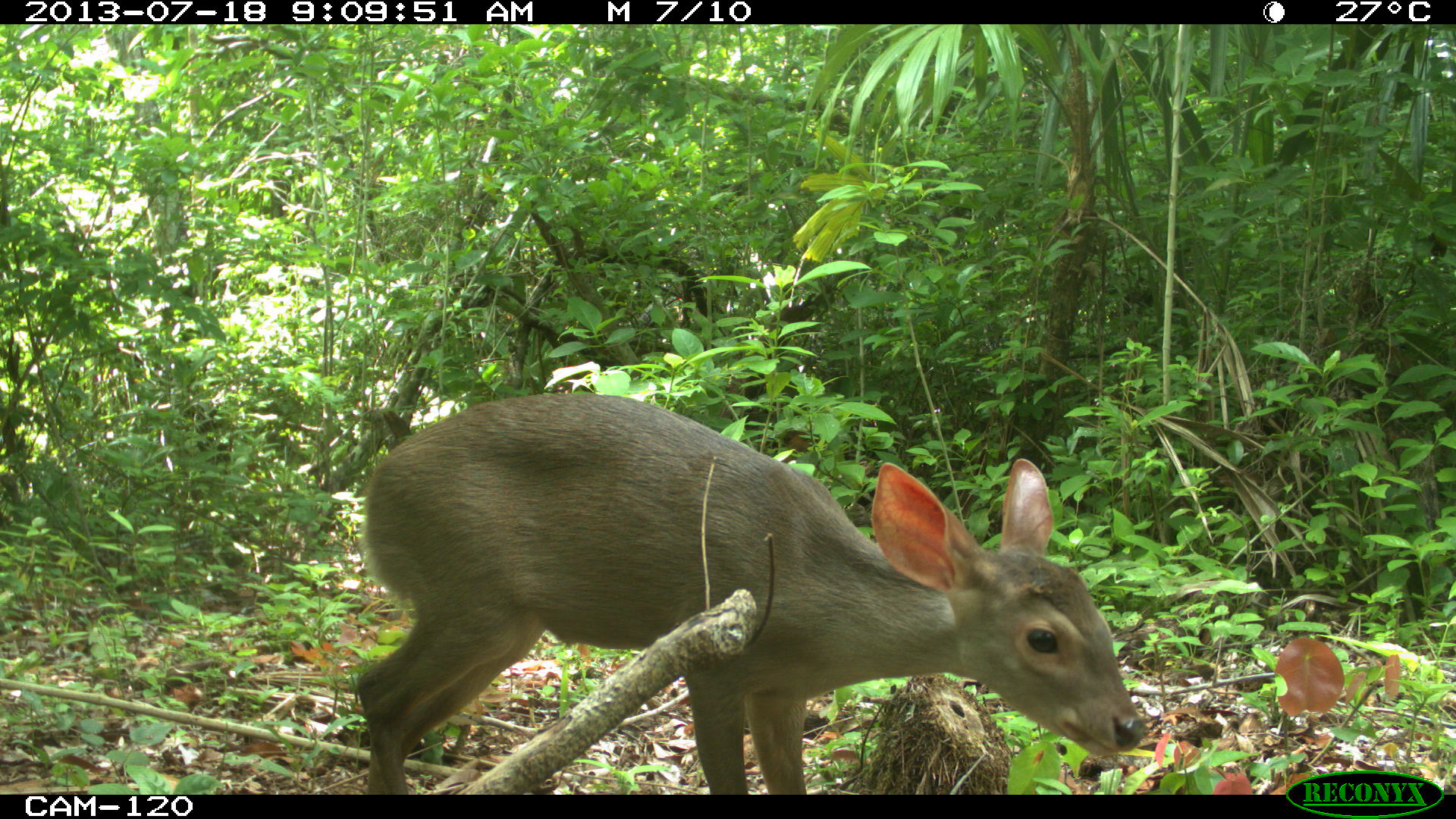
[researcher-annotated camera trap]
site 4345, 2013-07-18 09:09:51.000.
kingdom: Animalia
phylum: Chordata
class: Mammalia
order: Artiodactyla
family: Cervidae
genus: Odocoileus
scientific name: Odocoileus virginianus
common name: white-tailed deer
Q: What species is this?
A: Odocoileus virginianus (white-tailed deer).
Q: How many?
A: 1.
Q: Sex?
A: Female.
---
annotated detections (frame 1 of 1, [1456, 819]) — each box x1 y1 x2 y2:
odocoileus virginianus: 355 393 1148 790